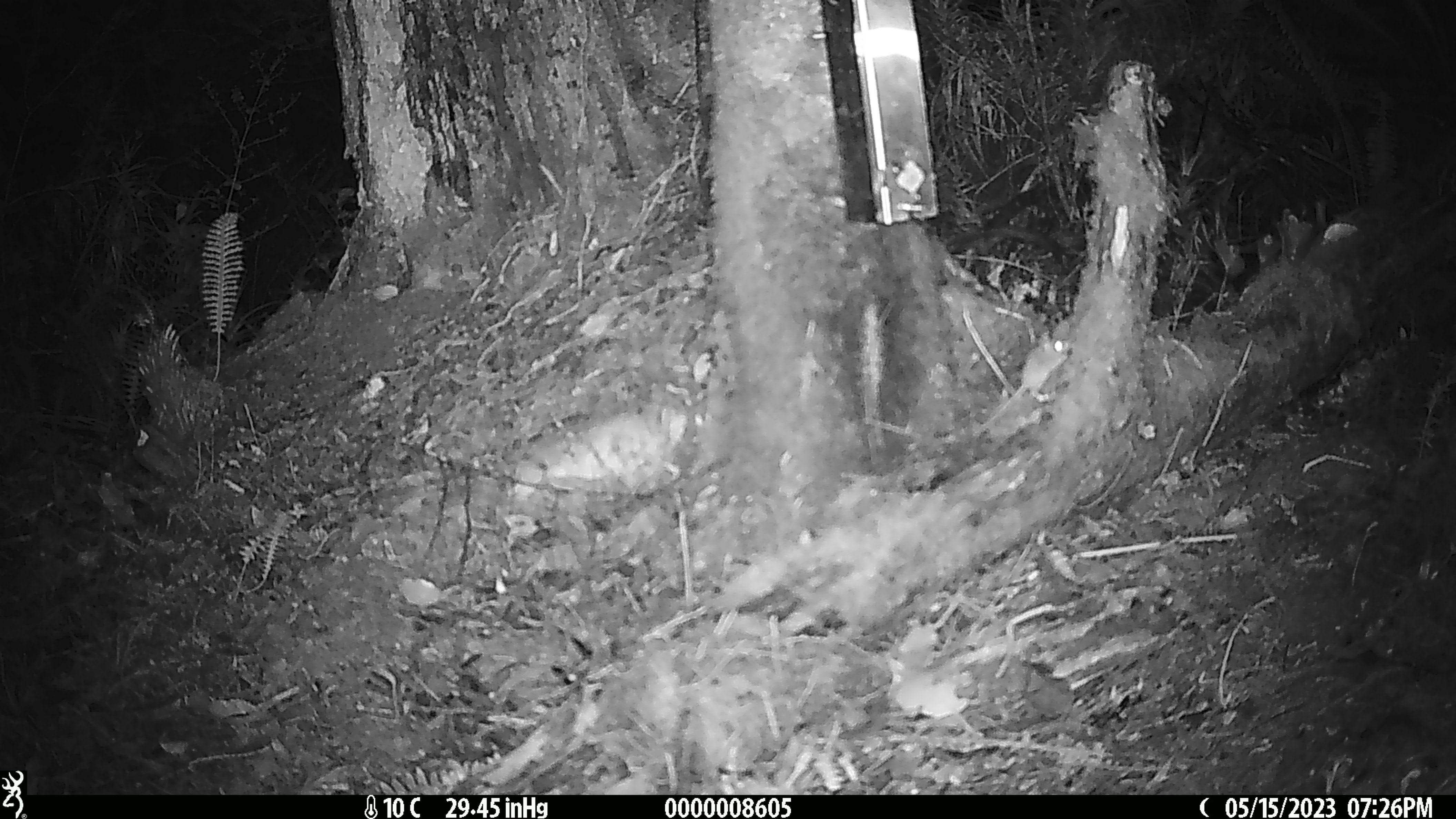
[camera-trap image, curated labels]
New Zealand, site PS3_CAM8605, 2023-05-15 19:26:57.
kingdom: Animalia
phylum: Chordata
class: Mammalia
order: Rodentia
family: Muridae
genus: Mus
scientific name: Mus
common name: mouse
Mouse (Mus).